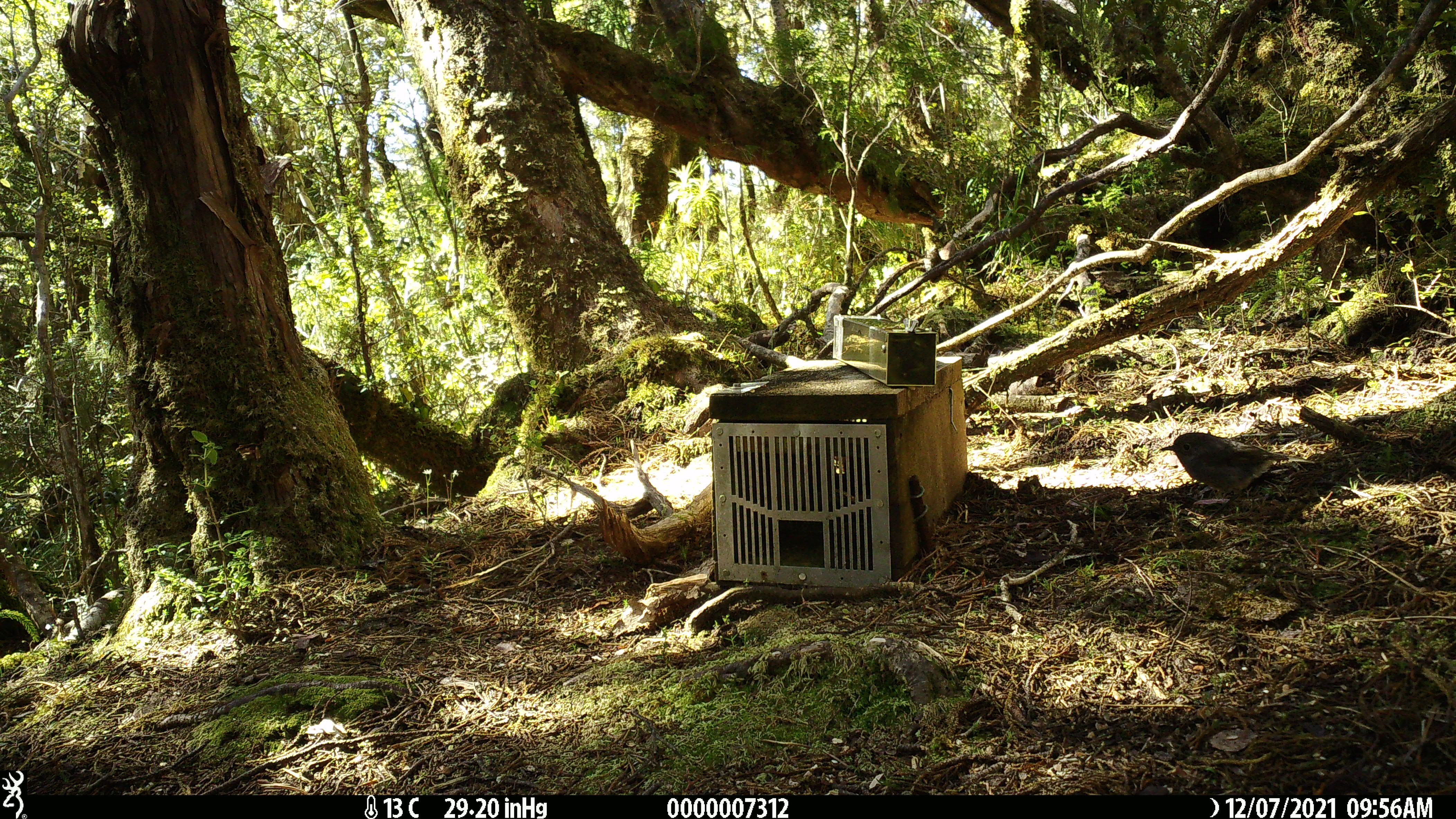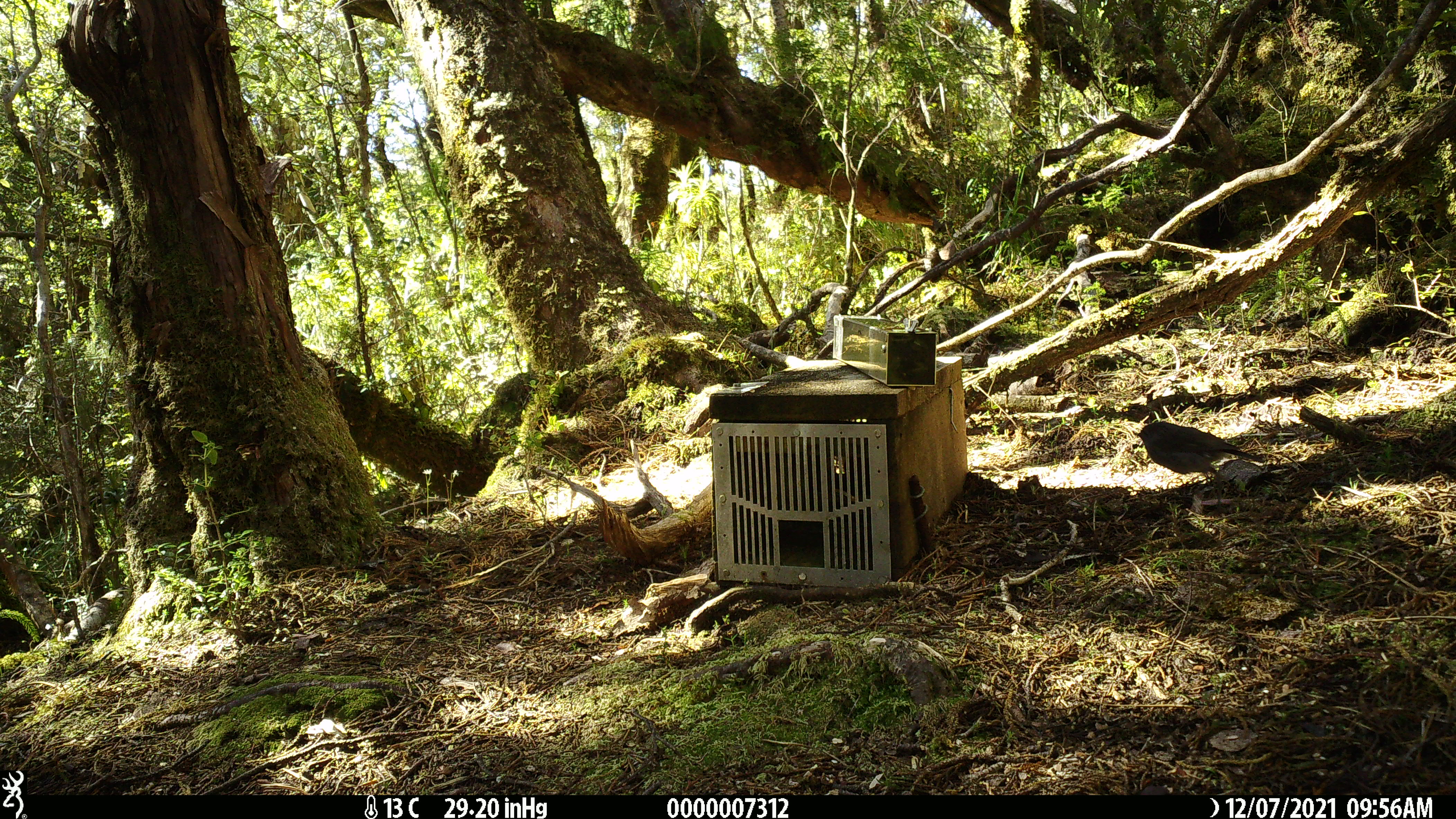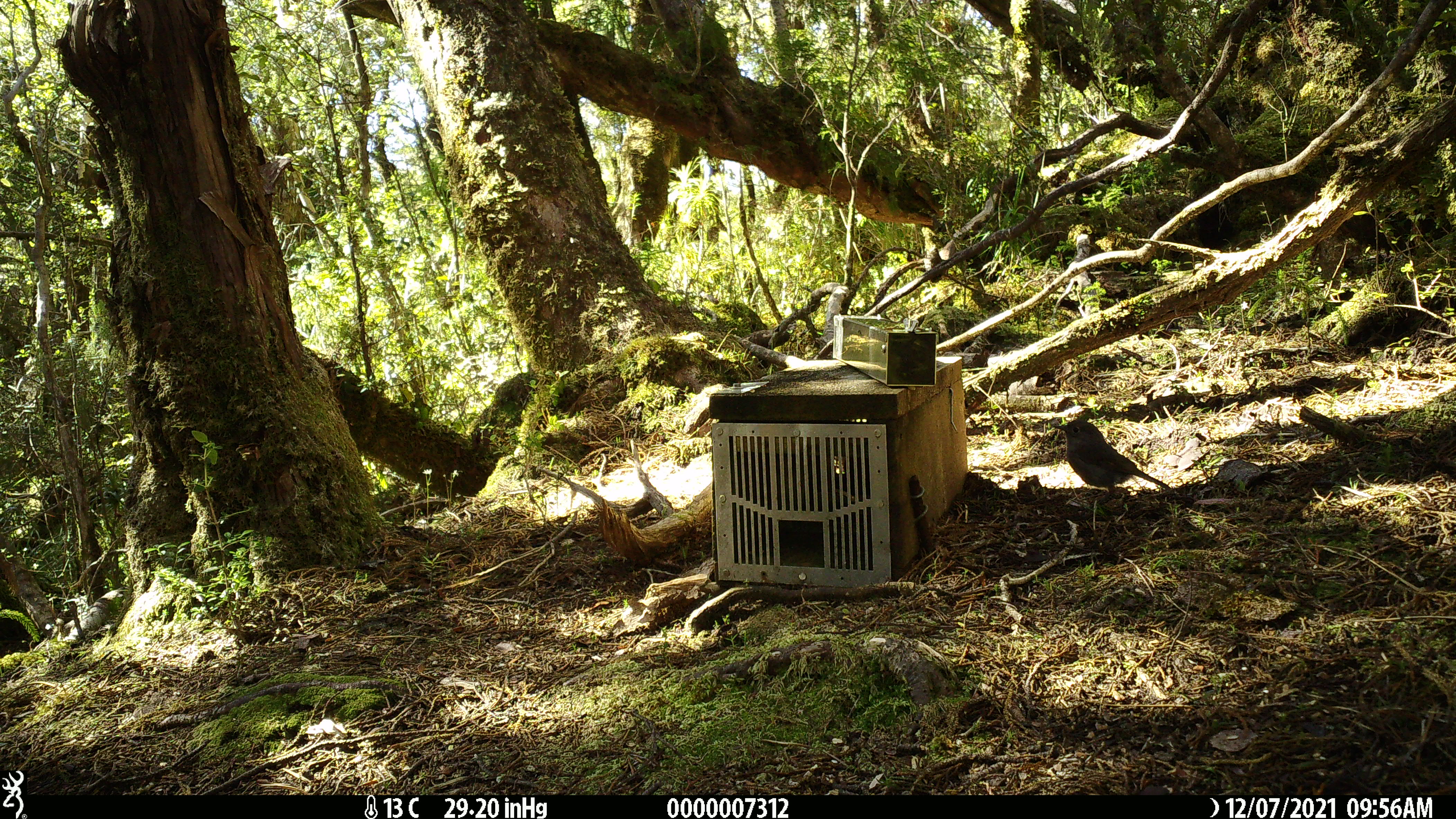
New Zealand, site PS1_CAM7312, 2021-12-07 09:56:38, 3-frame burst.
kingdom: Animalia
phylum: Chordata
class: Aves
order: Passeriformes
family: Petroicidae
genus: Petroica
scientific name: Petroica australis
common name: new zealand robin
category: robin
Robin (new zealand robin) (Petroica australis).